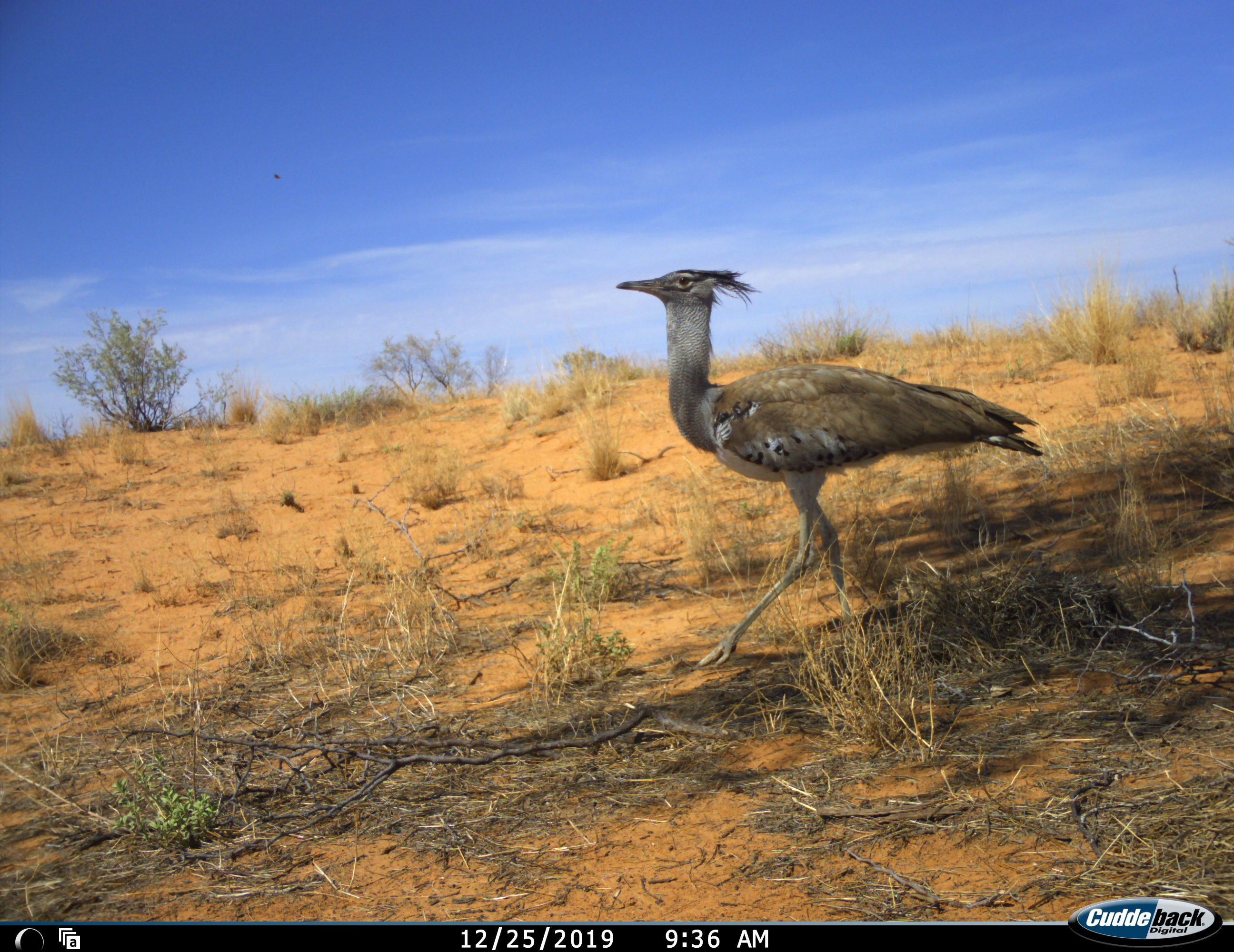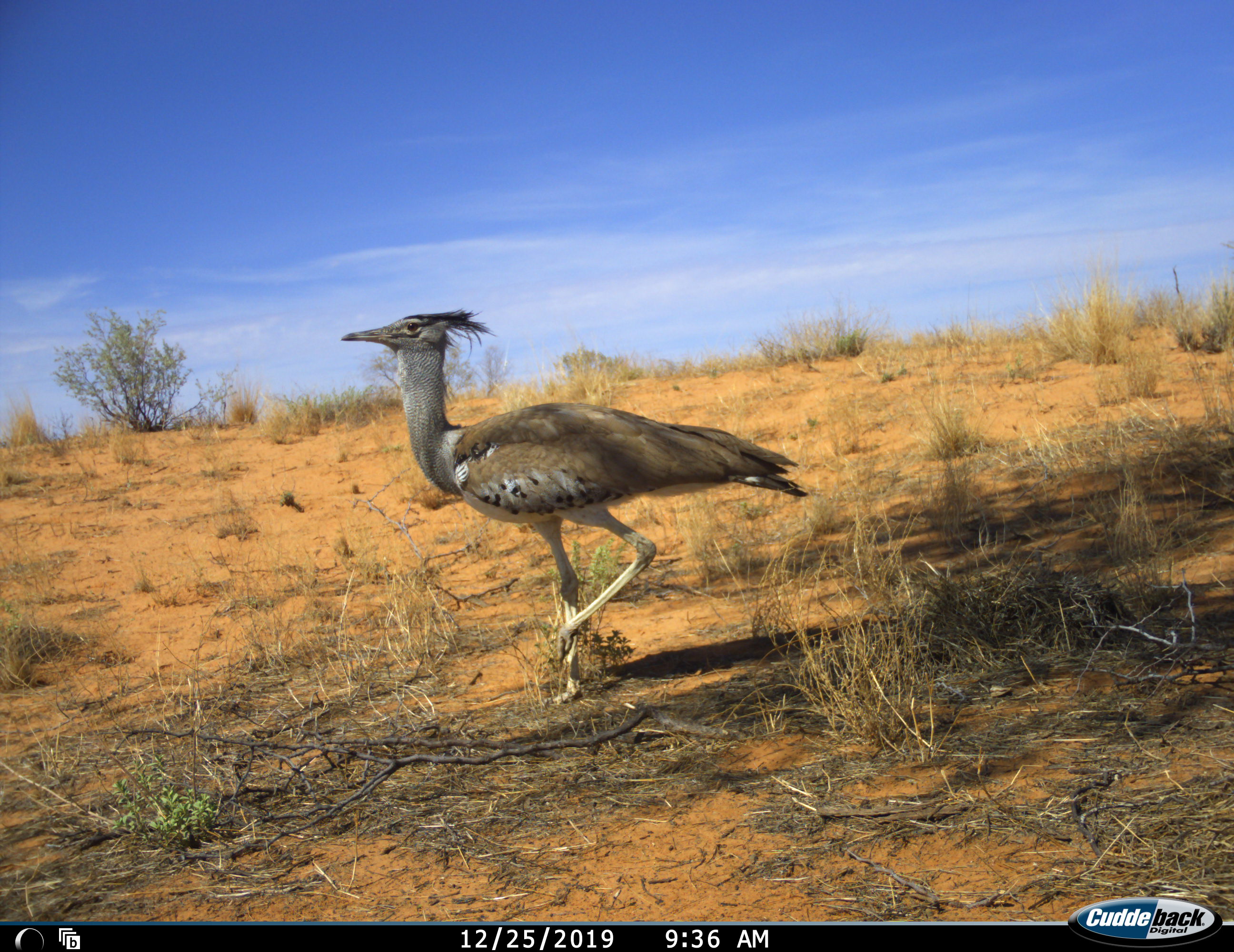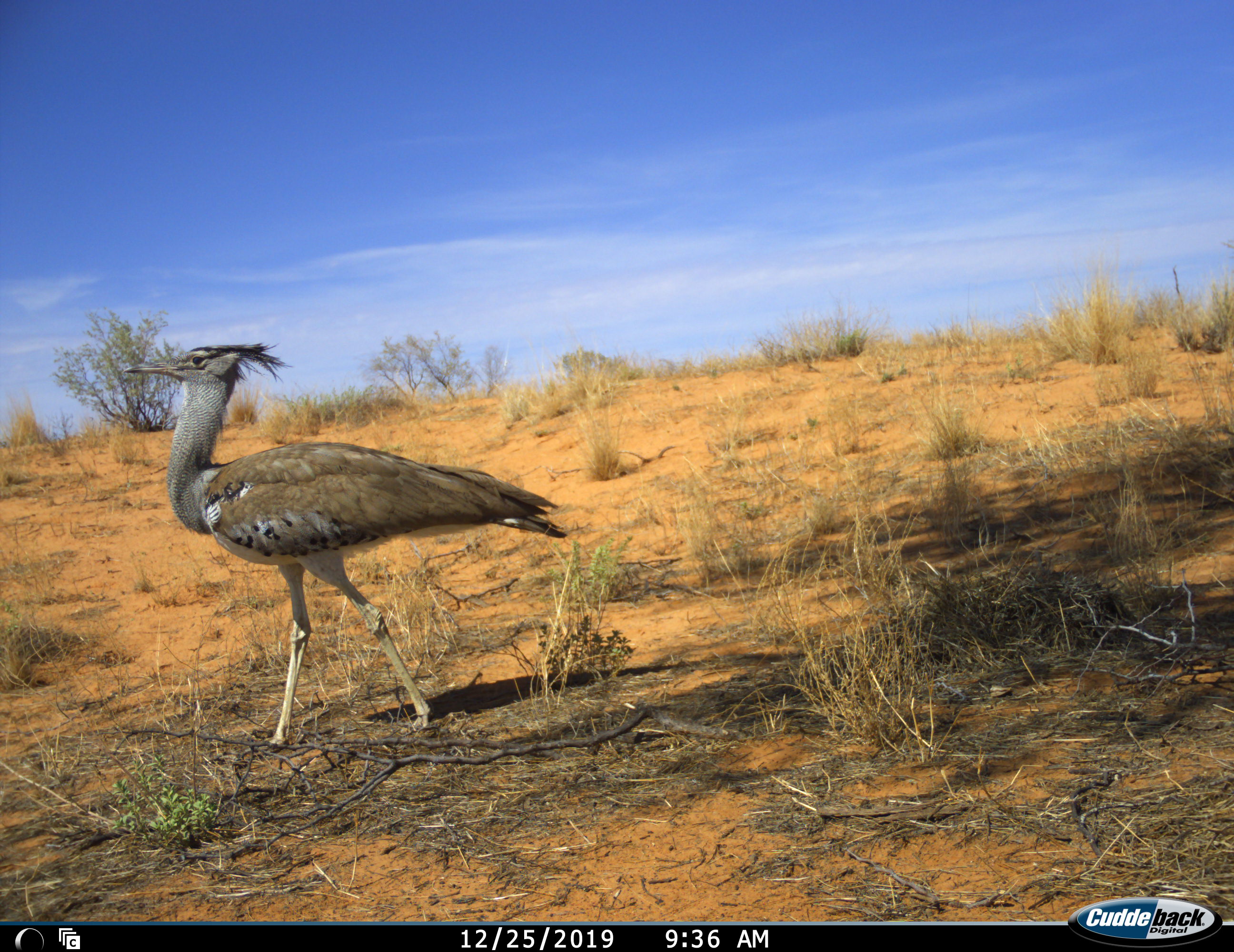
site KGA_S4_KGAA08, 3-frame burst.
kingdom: Animalia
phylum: Chordata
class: Aves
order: Otidiformes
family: Otididae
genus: Ardeotis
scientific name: Ardeotis kori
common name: kori bustard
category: bustardkori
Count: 1.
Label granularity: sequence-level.